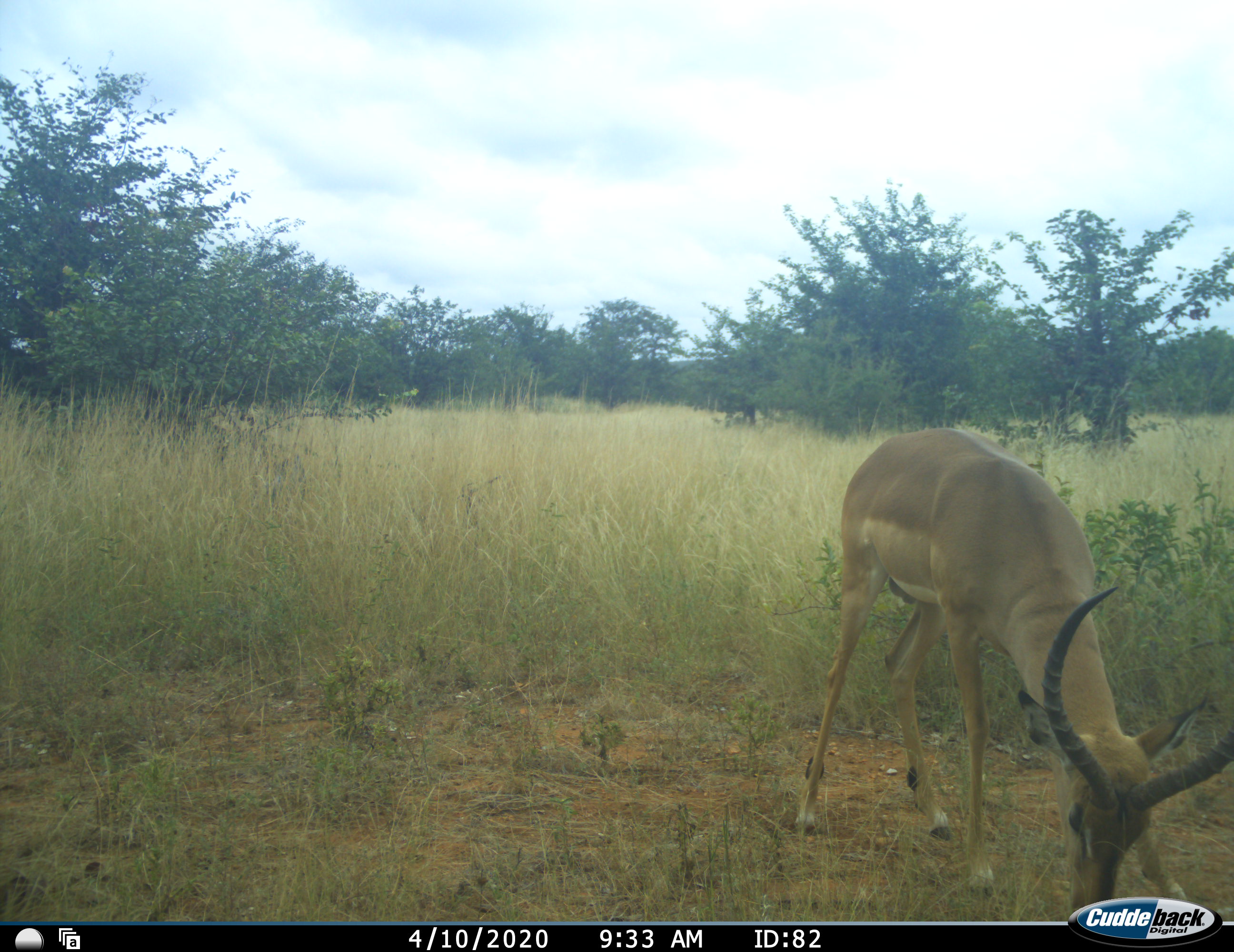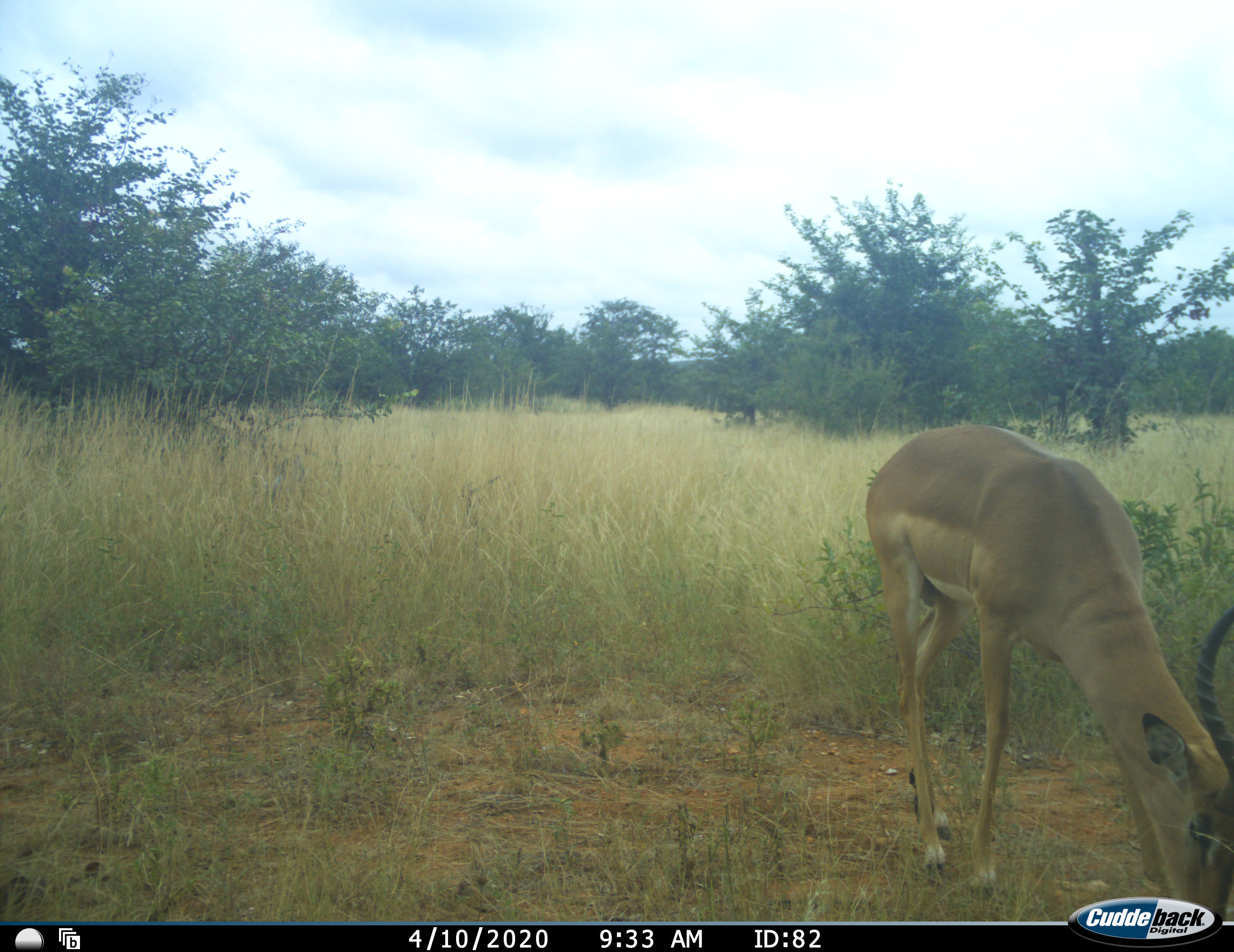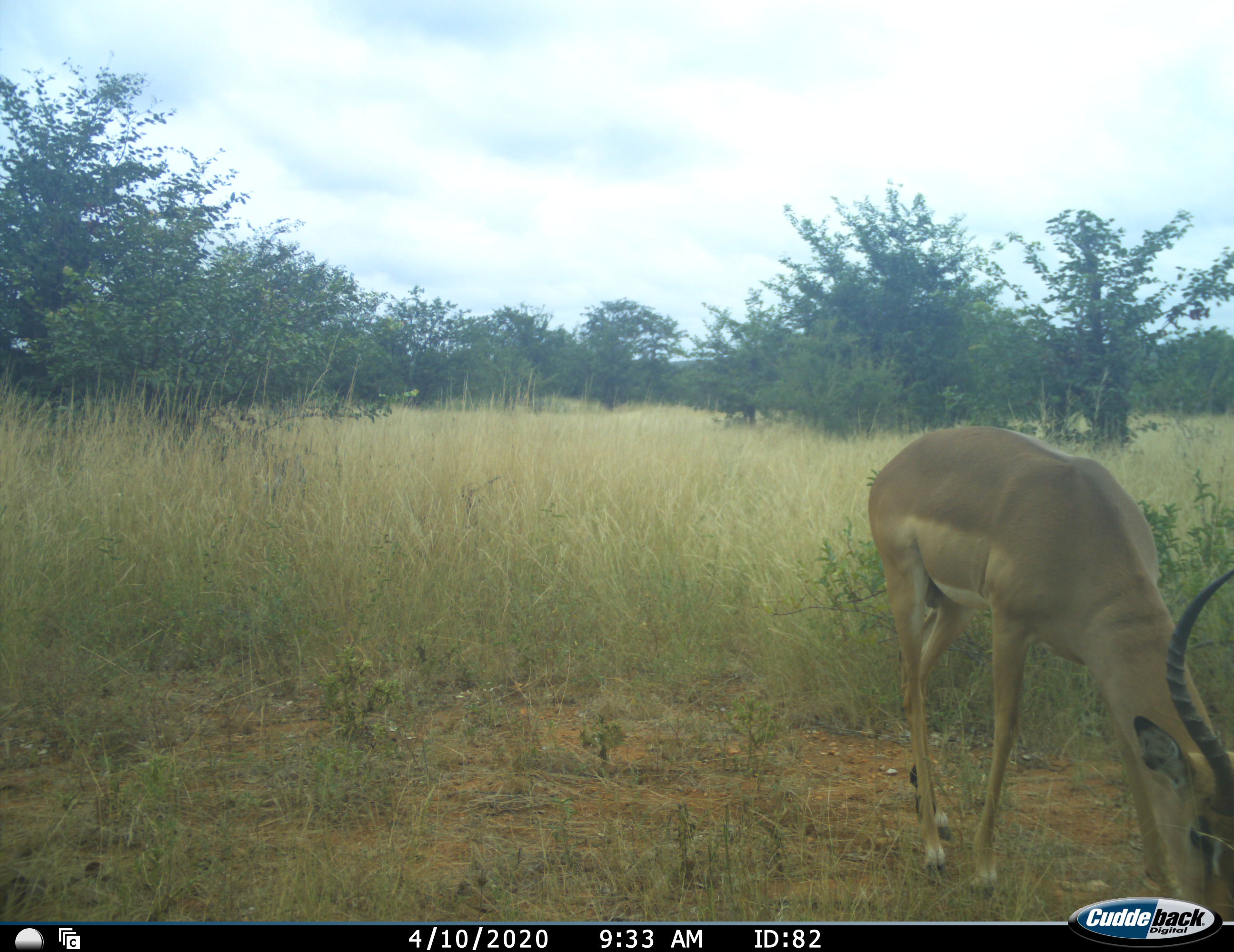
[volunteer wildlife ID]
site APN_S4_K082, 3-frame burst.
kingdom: Animalia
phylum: Chordata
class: Mammalia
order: Artiodactyla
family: Bovidae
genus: Aepyceros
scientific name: Aepyceros melampus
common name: impala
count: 1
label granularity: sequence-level